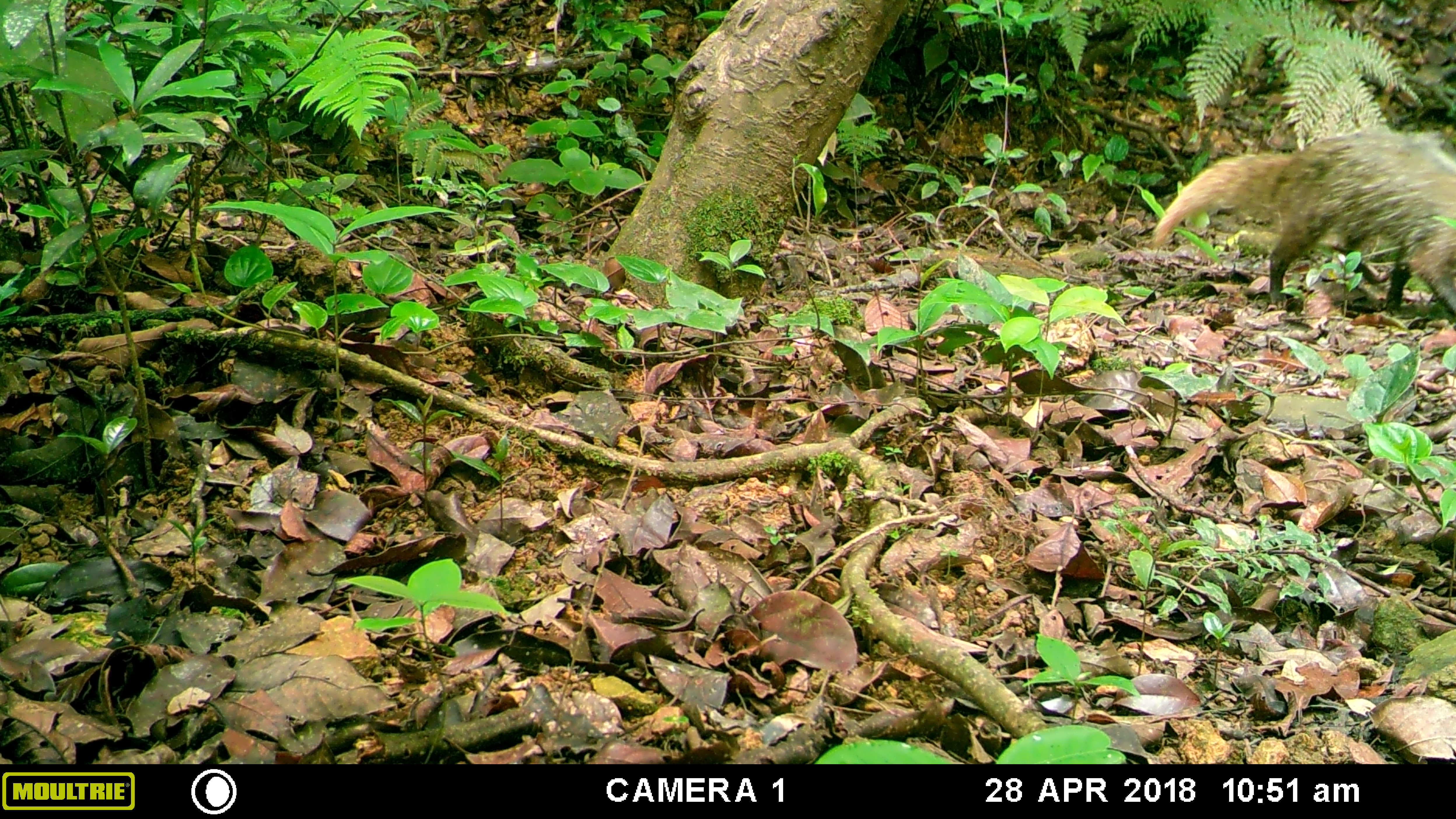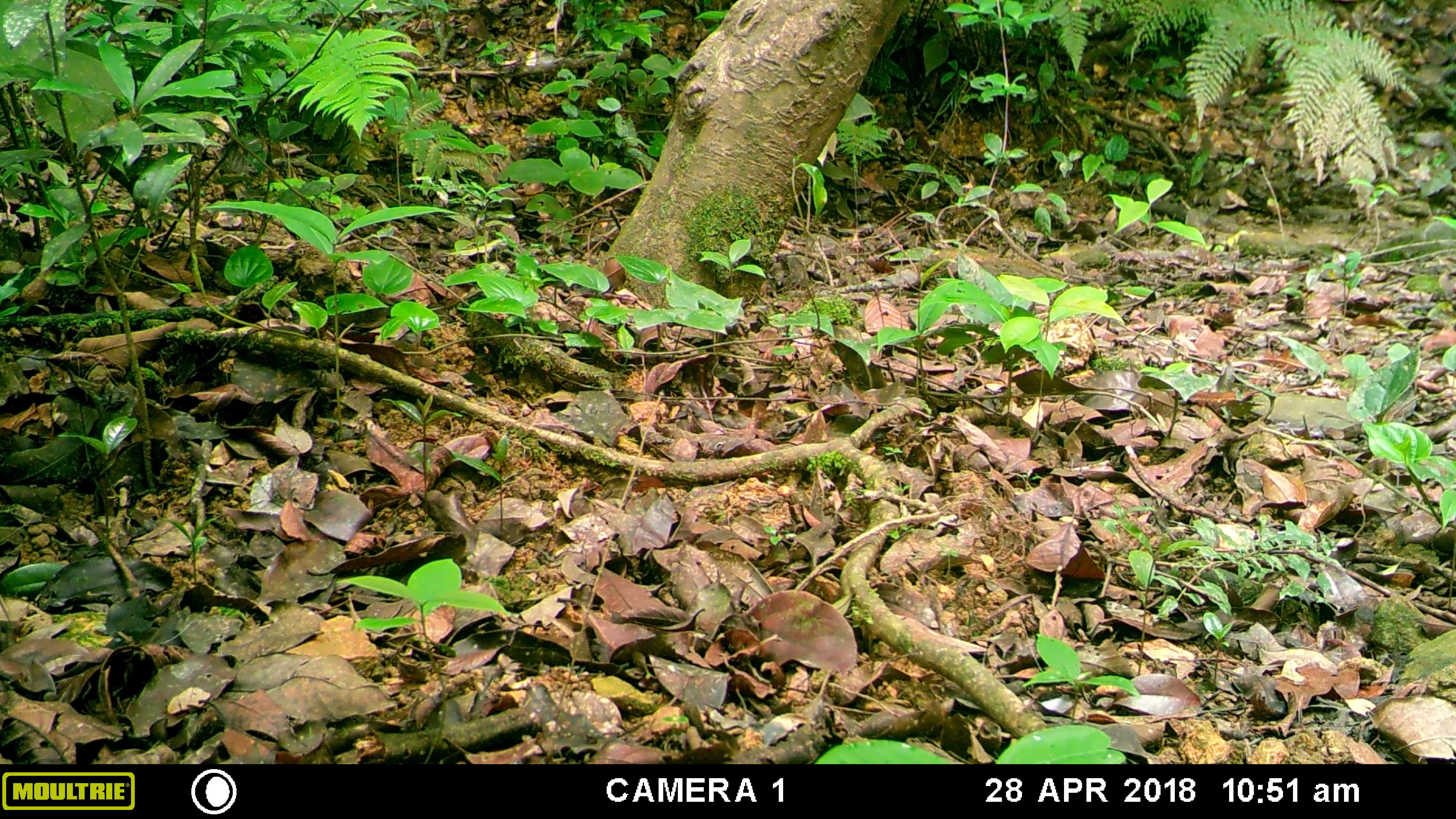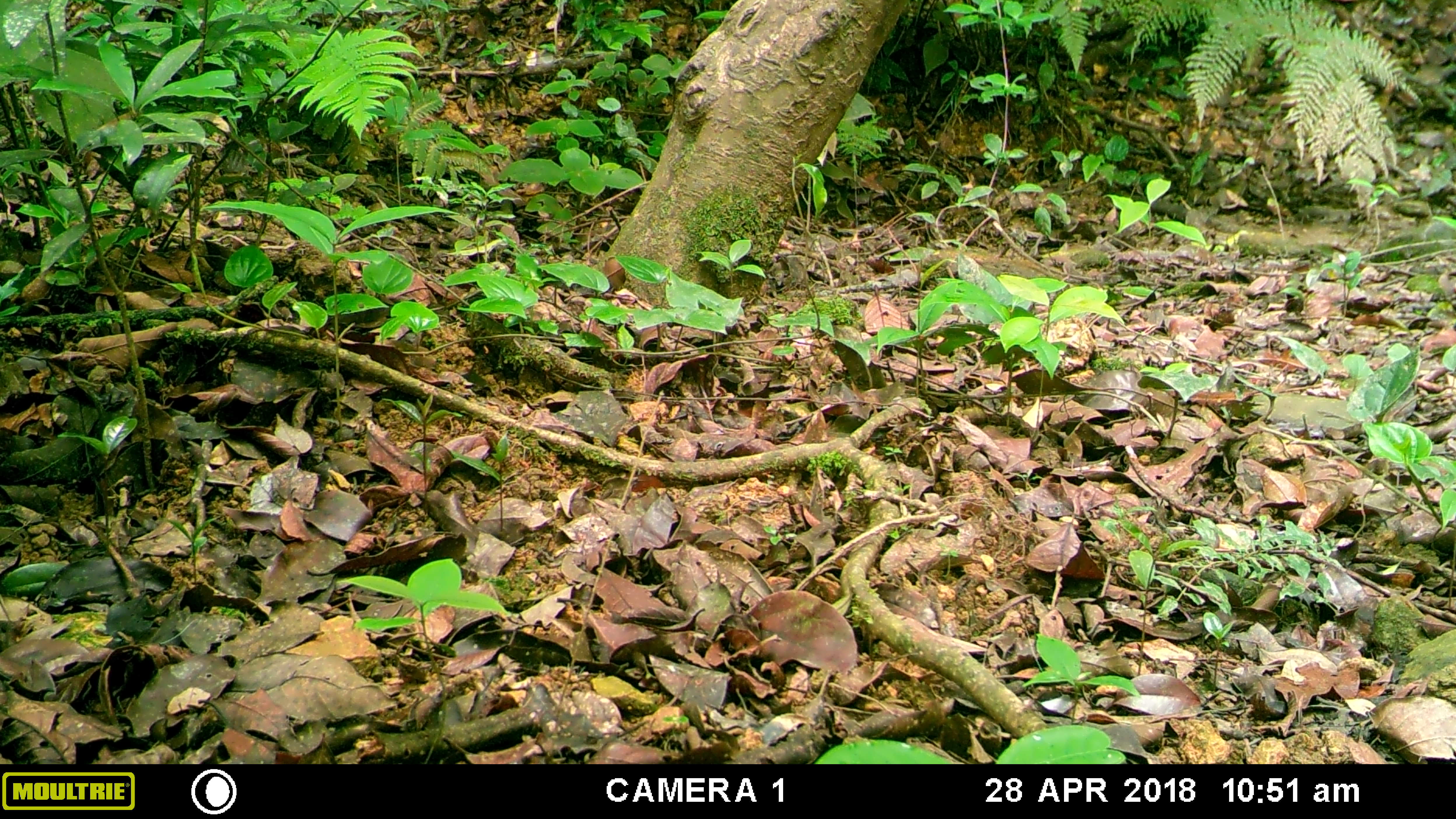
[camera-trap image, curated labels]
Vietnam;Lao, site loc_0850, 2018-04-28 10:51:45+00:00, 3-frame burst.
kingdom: Animalia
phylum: Chordata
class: Mammalia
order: Carnivora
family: Herpestidae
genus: Urva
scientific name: Urva urva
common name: crab-eating mongoose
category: crab eating mongoose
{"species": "crab eating mongoose (crab-eating mongoose) (Urva urva)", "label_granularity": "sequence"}